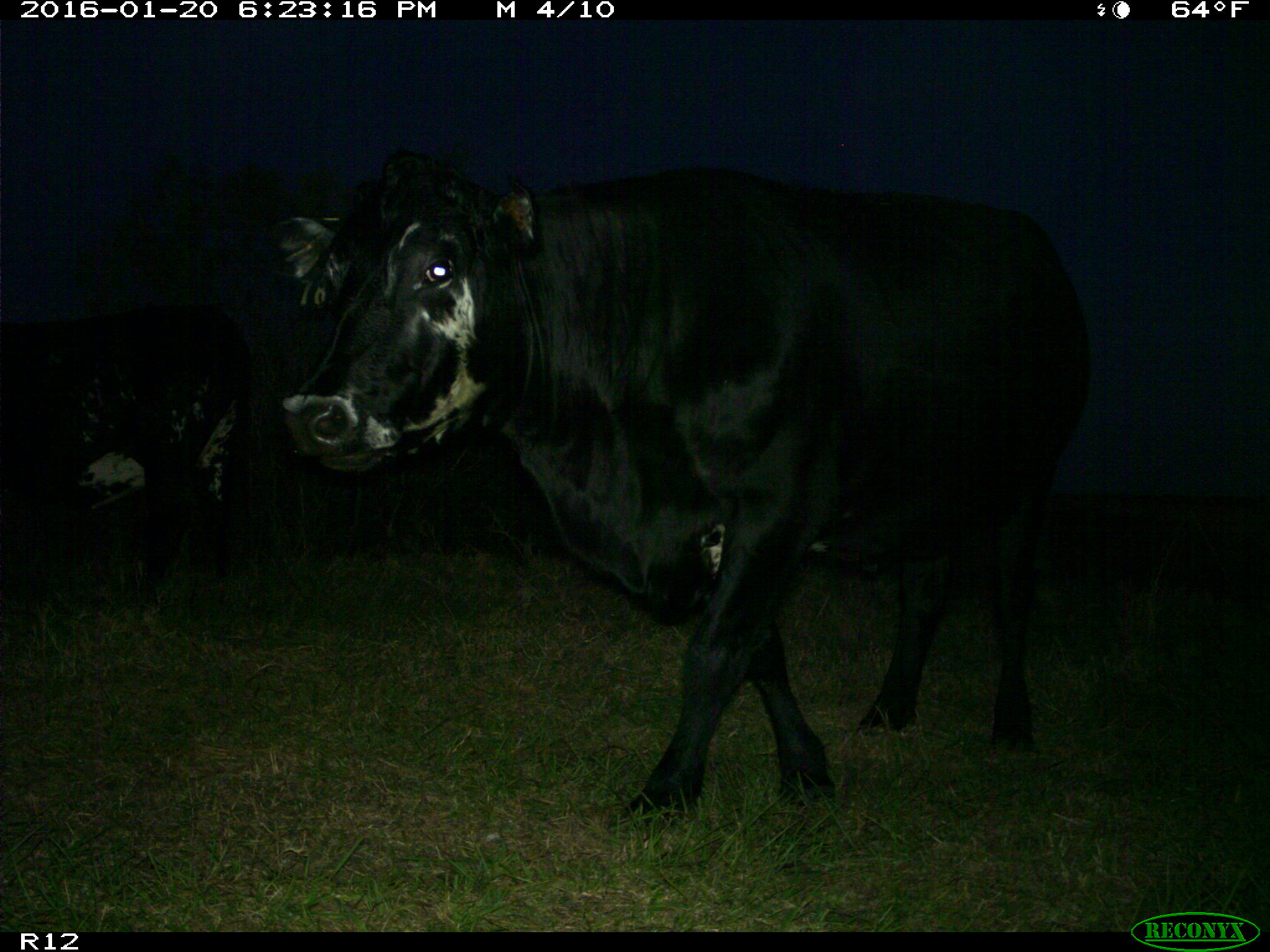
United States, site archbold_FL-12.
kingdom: Animalia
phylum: Chordata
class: Mammalia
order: Artiodactyla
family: Bovidae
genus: Bos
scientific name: Bos taurus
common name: domestic cow